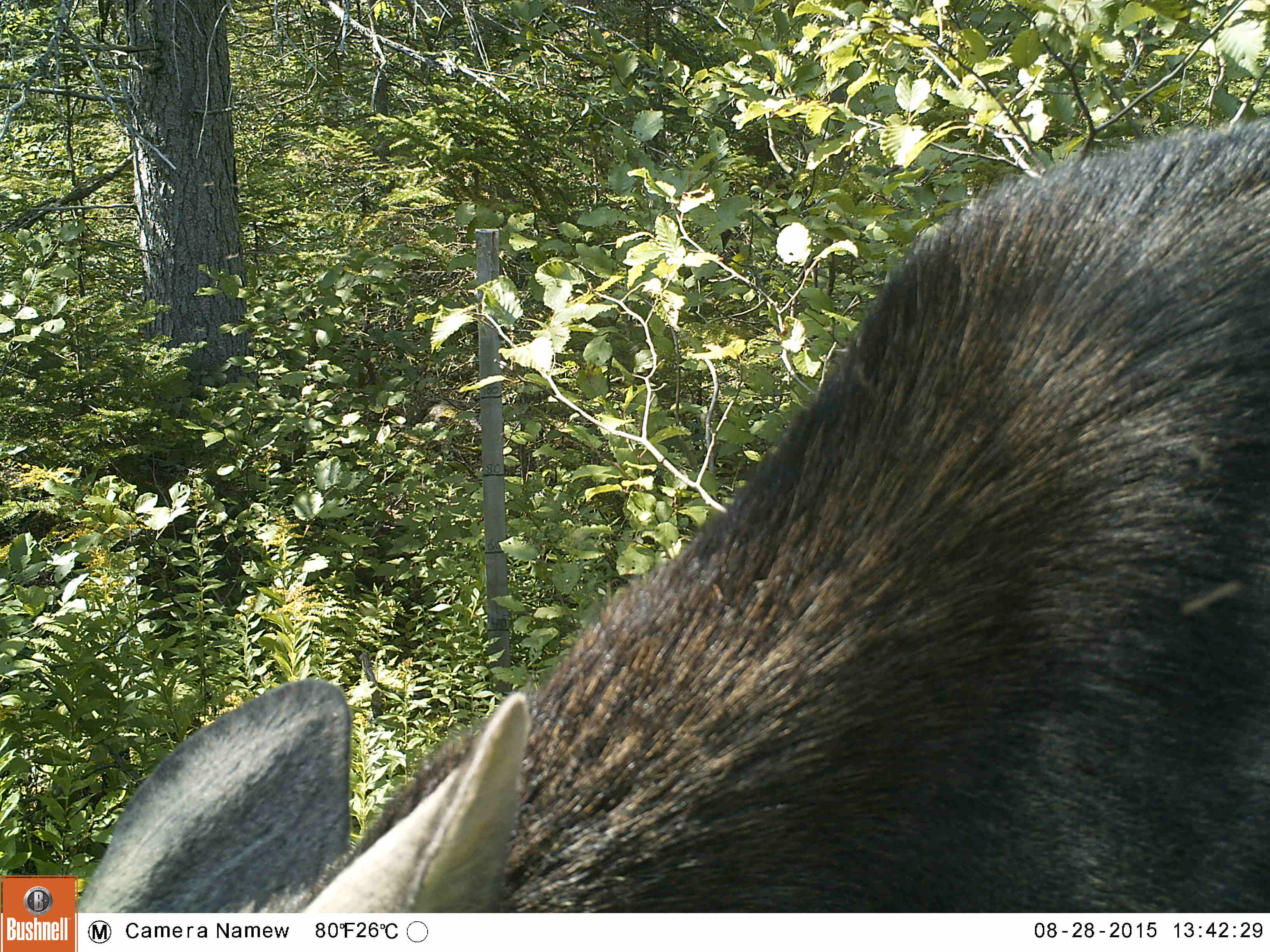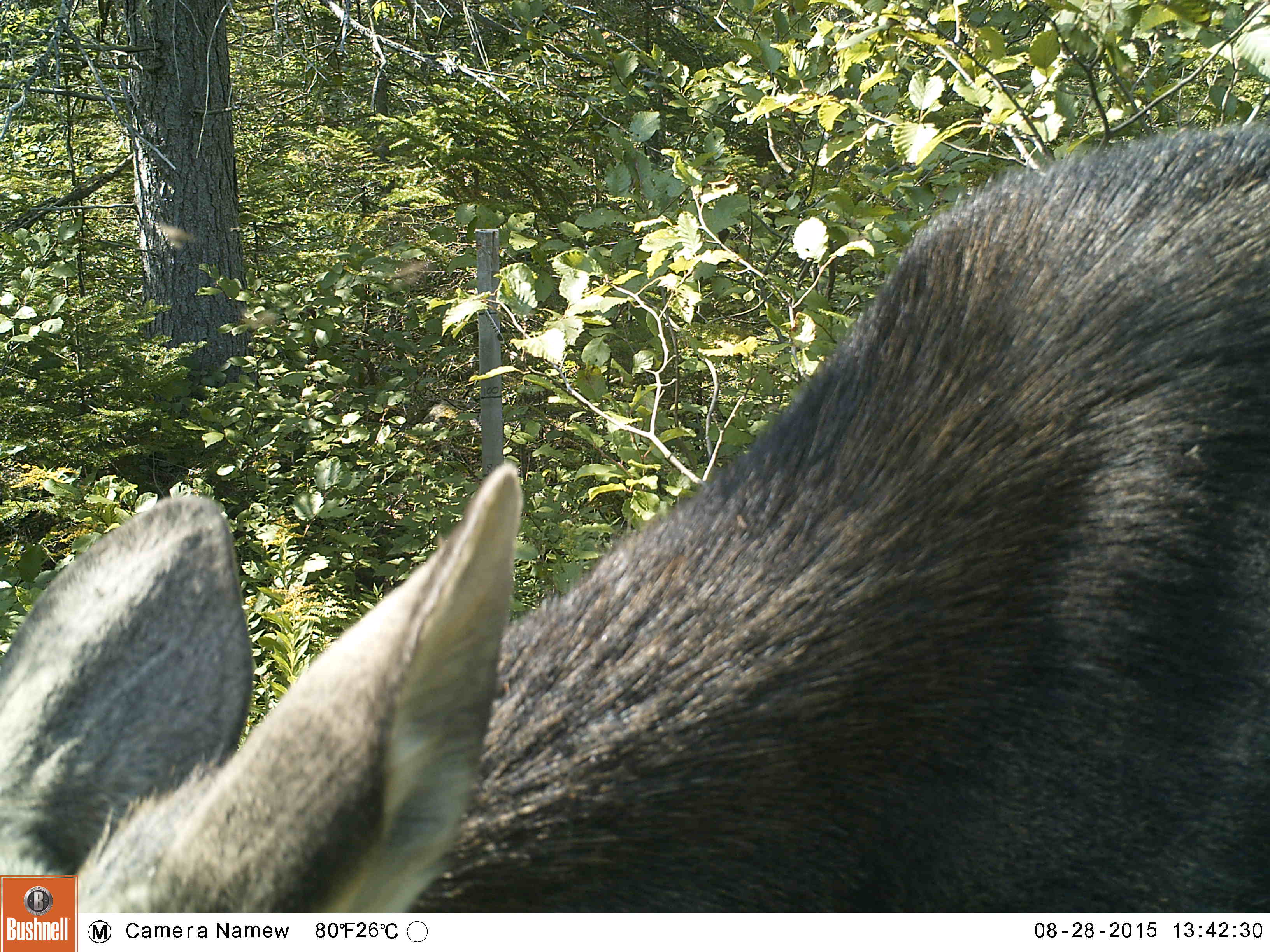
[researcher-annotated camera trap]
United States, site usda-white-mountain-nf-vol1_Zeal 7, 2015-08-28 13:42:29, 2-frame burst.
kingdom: Animalia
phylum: Chordata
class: Mammalia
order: Artiodactyla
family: Cervidae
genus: Alces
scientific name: Alces alces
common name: moose